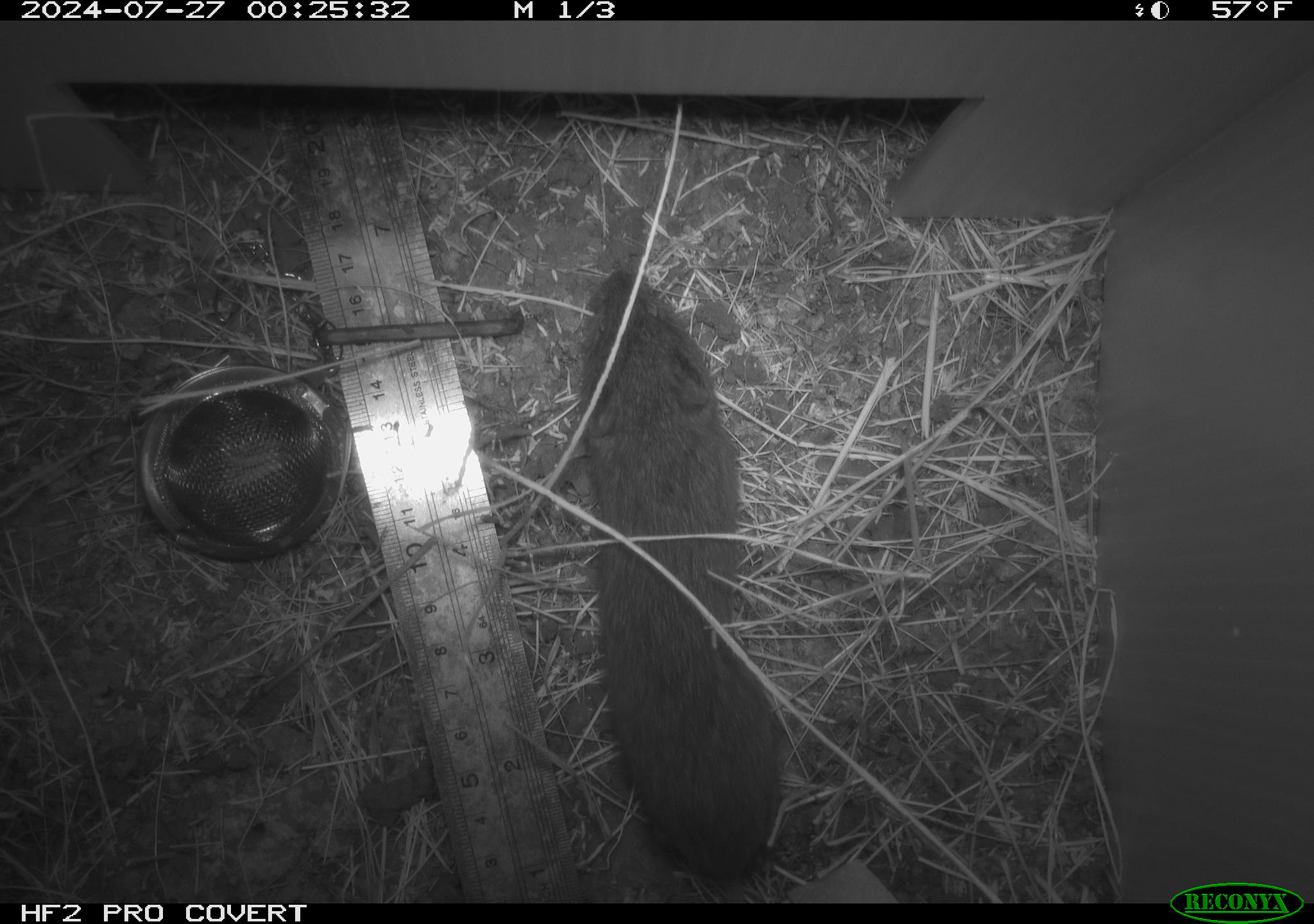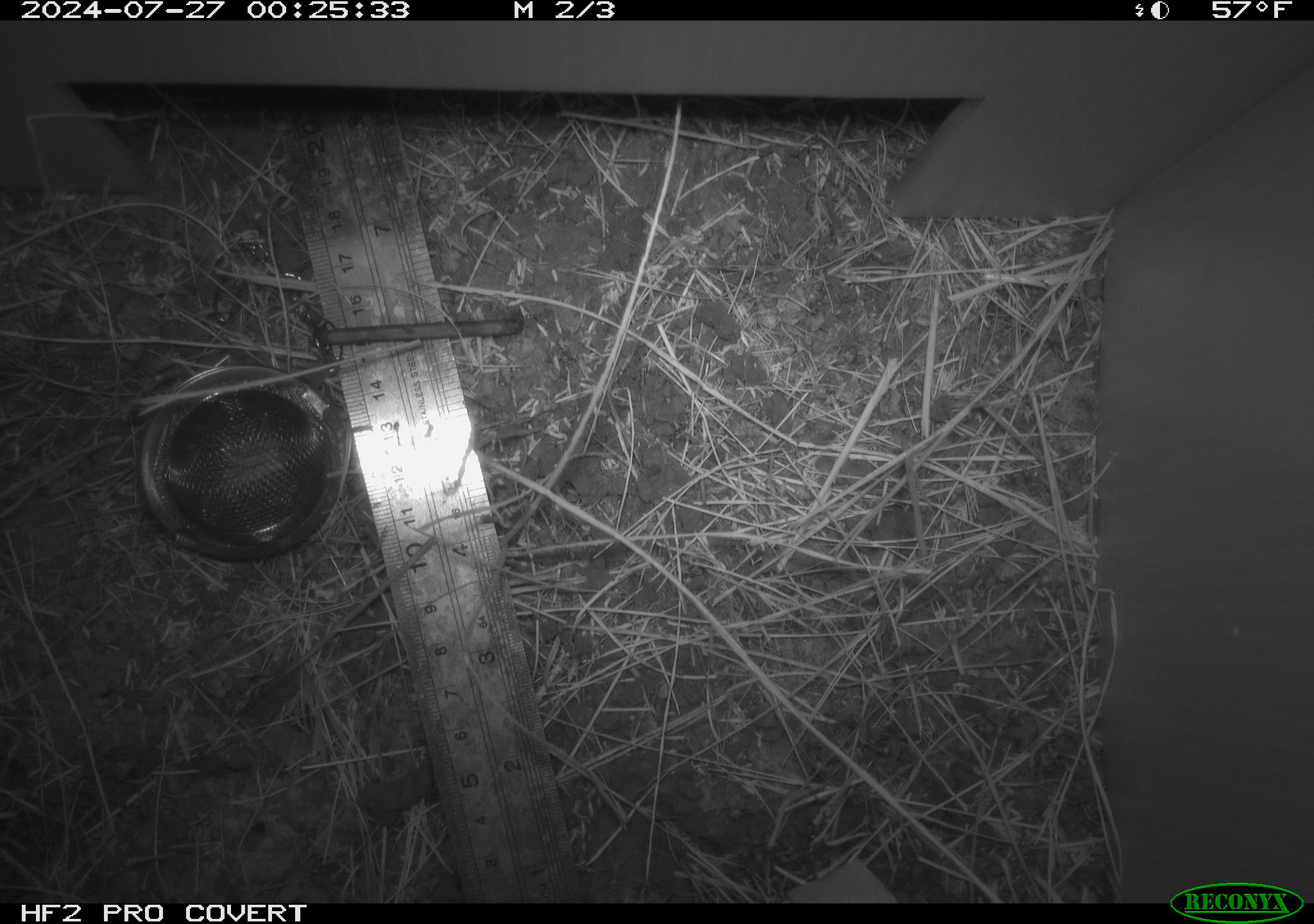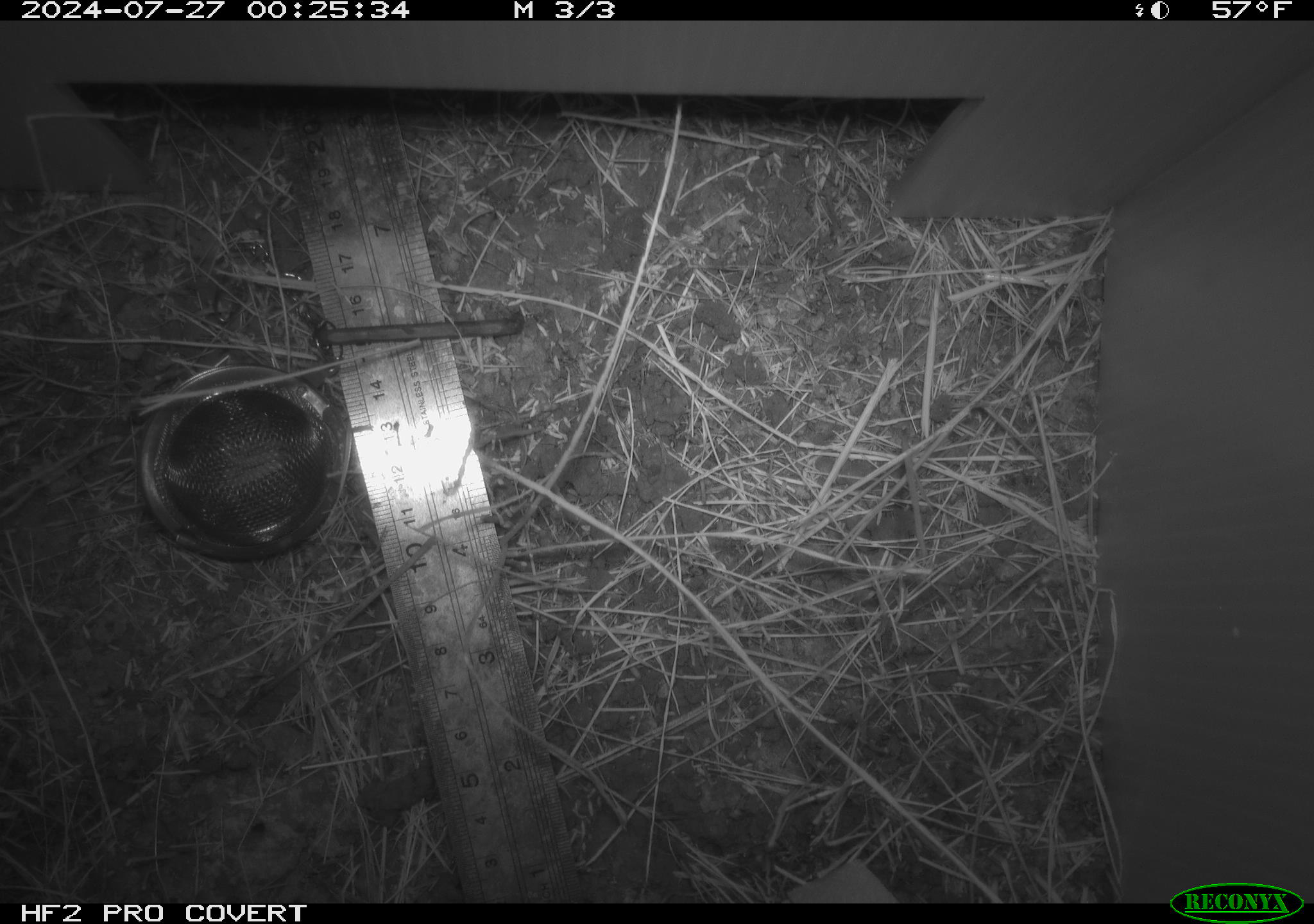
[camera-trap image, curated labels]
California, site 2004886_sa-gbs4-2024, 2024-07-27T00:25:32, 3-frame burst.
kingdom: Animalia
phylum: Chordata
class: Mammalia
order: Rodentia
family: Cricetidae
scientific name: Arvicolinae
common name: voles, lemmings, and muskrats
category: arvicolinae subfamily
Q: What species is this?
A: Arvicolinae subfamily (voles, lemmings, and muskrats) (Arvicolinae).